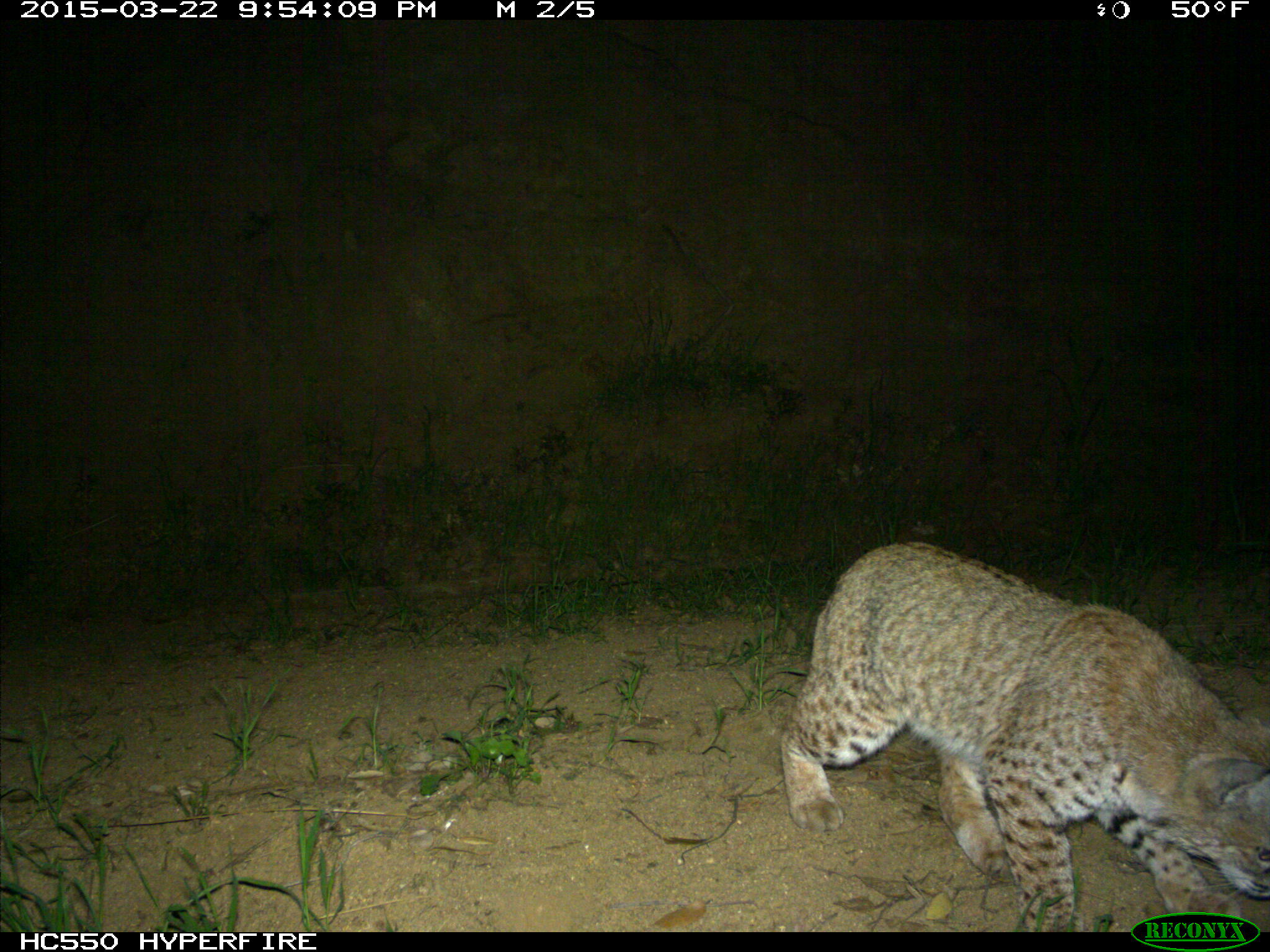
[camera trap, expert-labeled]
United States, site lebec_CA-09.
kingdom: Animalia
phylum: Chordata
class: Mammalia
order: Carnivora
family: Felidae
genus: Lynx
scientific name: Lynx rufus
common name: bobcat